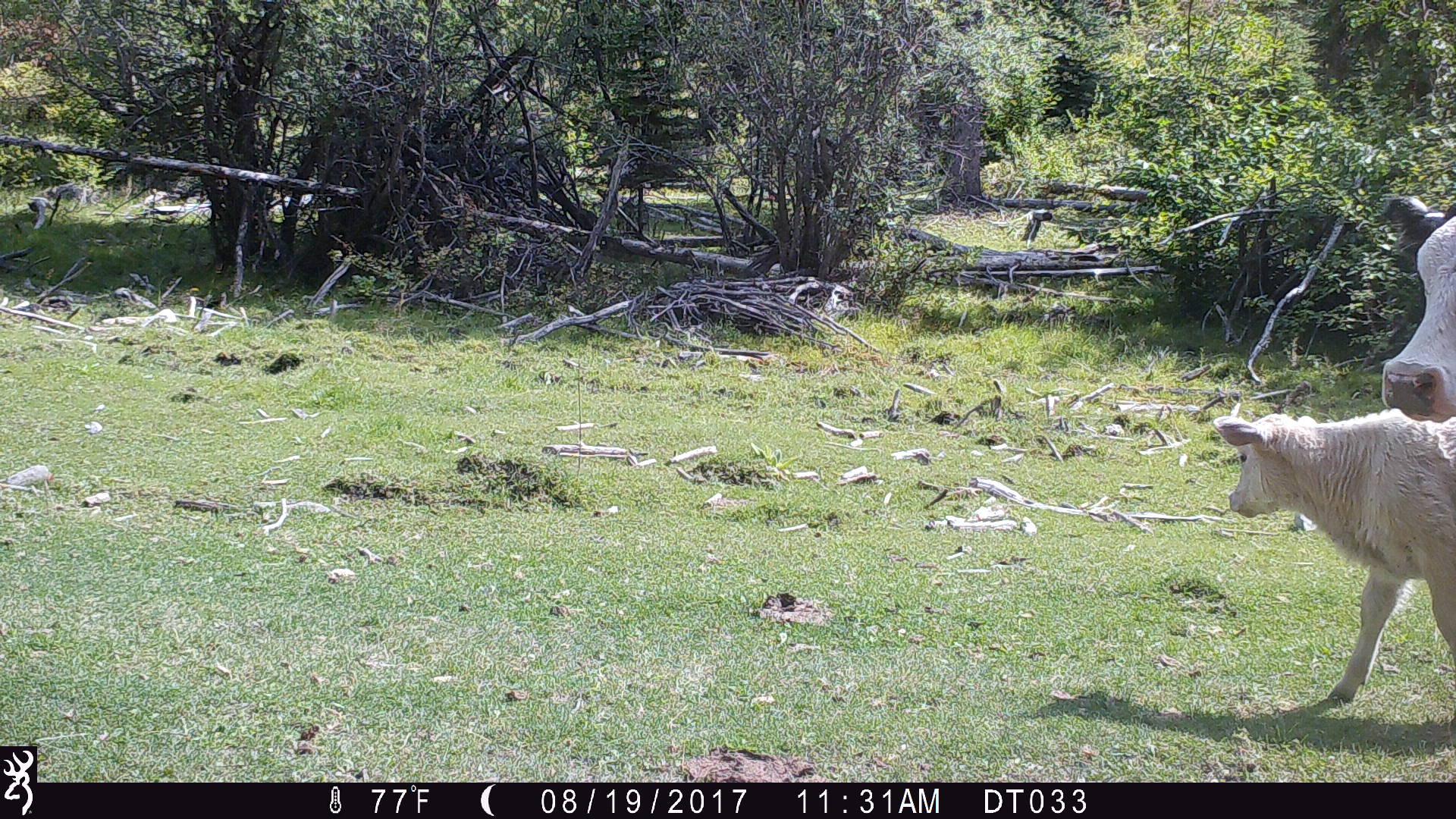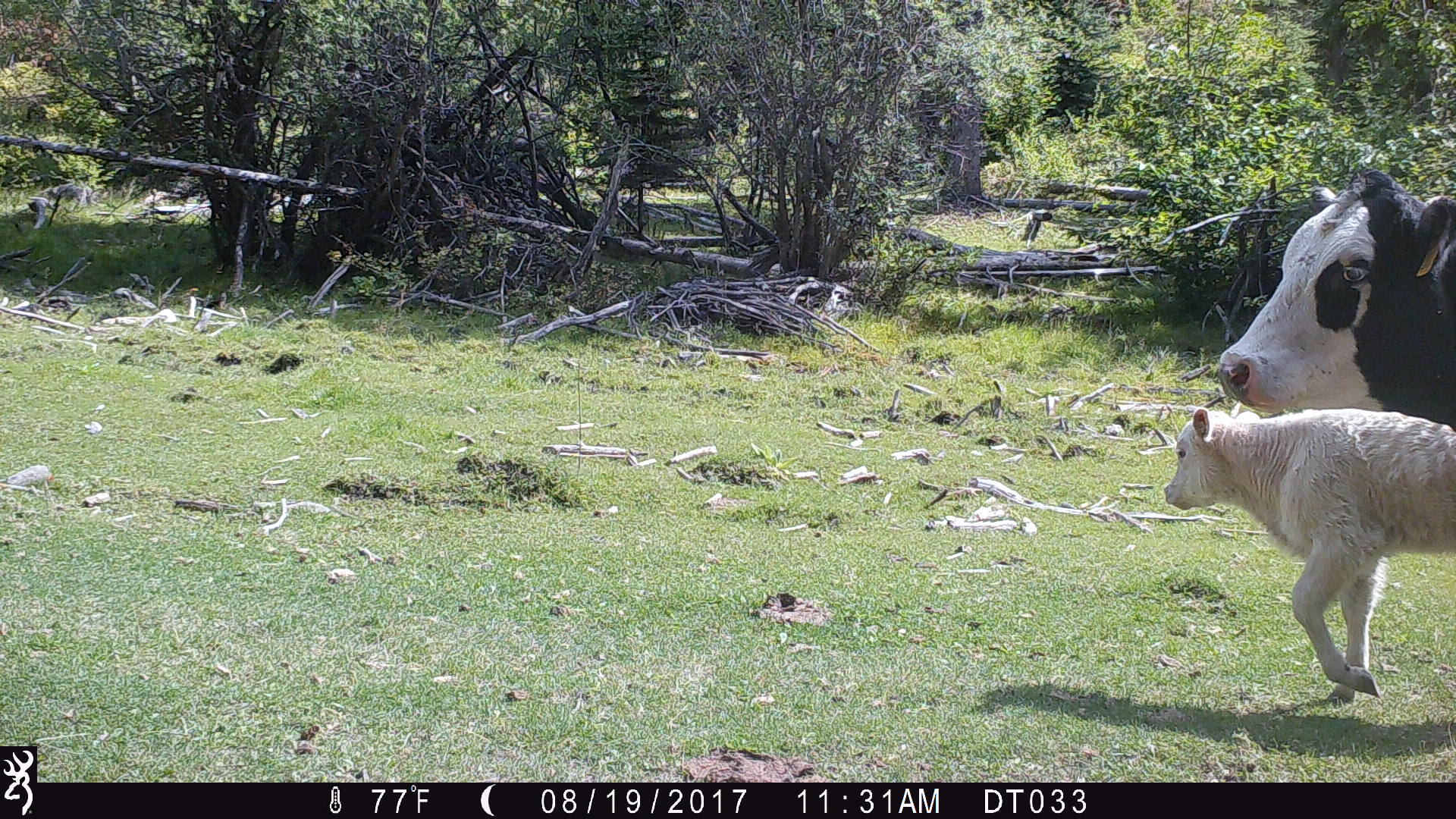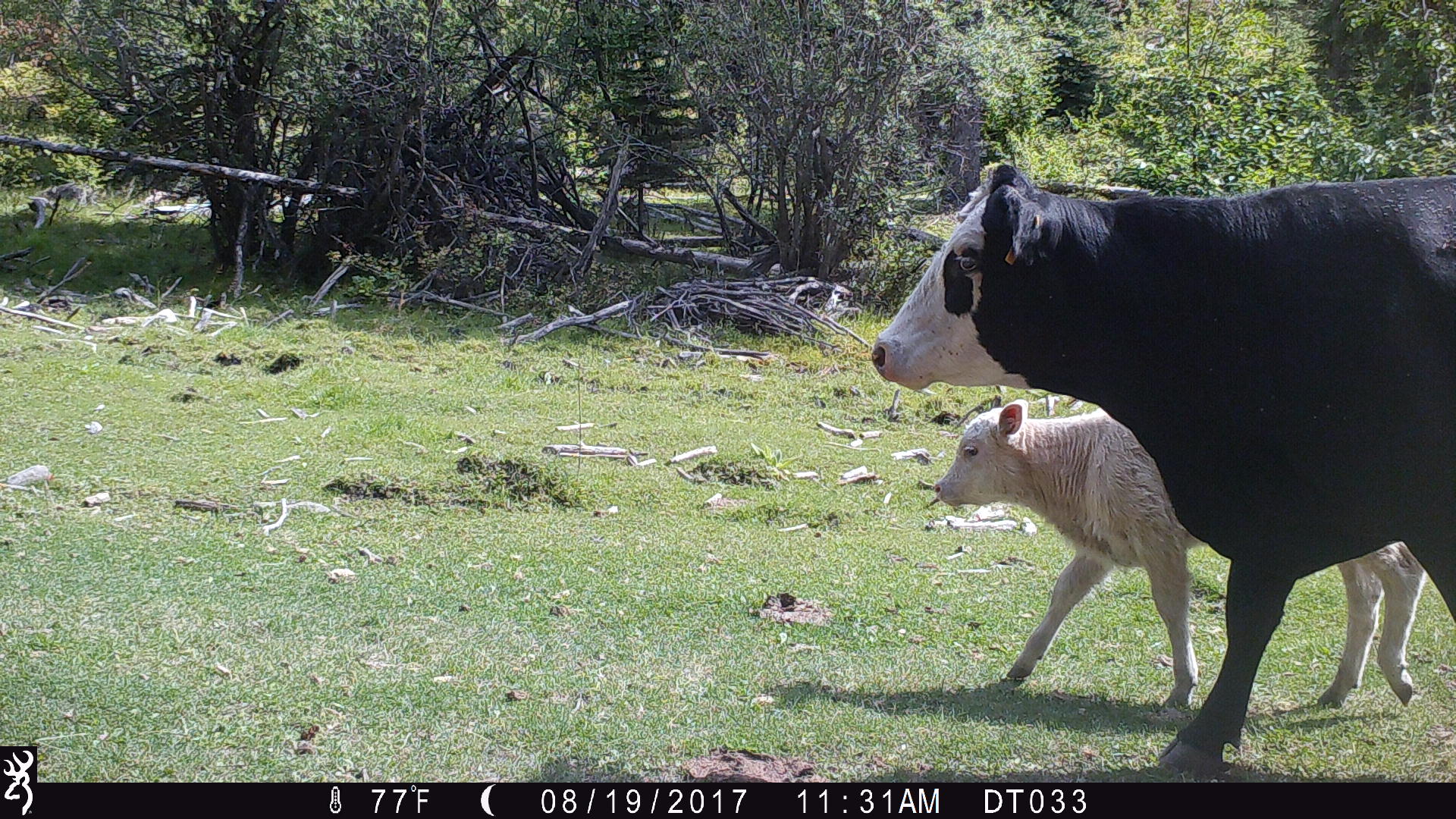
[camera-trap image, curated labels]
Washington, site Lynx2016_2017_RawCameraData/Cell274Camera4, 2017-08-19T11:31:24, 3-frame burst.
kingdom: Animalia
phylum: Chordata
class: Mammalia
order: Artiodactyla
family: Bovidae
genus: Bos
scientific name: Bos taurus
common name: domestic cattle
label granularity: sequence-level